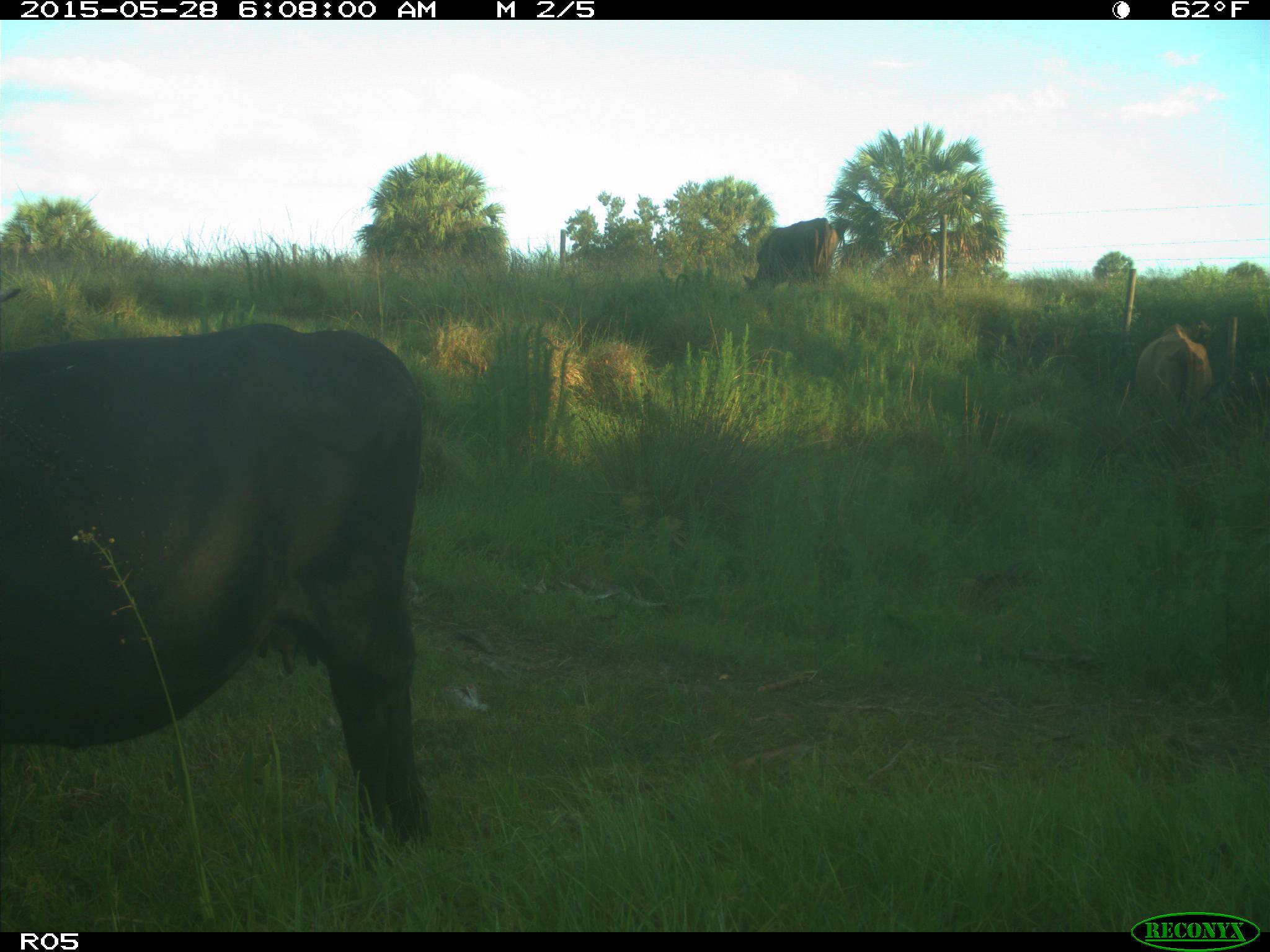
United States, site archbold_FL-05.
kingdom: Animalia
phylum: Chordata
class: Mammalia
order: Artiodactyla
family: Bovidae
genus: Bos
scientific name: Bos taurus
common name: domestic cow